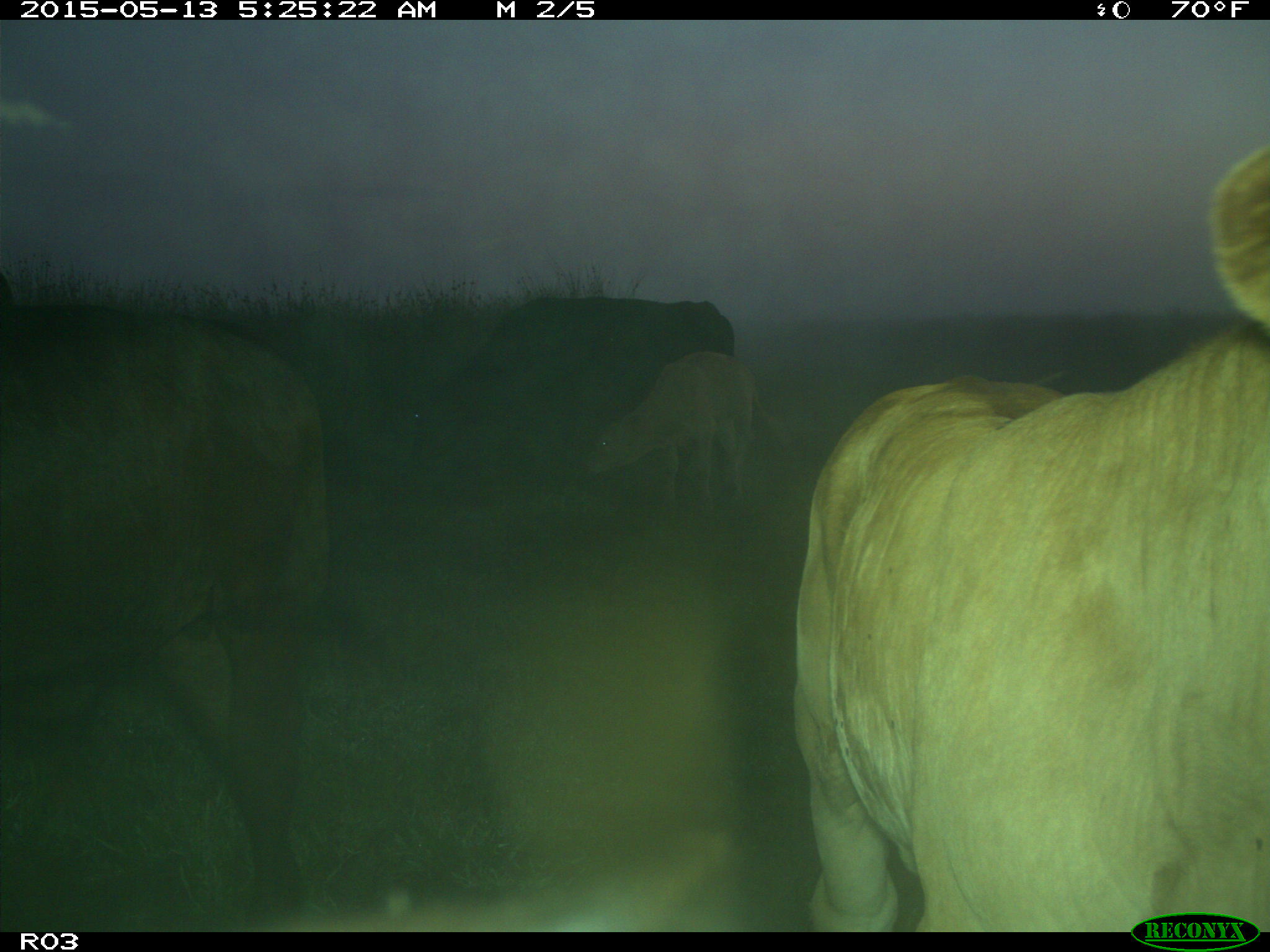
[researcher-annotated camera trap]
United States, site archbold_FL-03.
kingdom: Animalia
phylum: Chordata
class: Mammalia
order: Artiodactyla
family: Bovidae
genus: Bos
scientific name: Bos taurus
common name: domestic cow